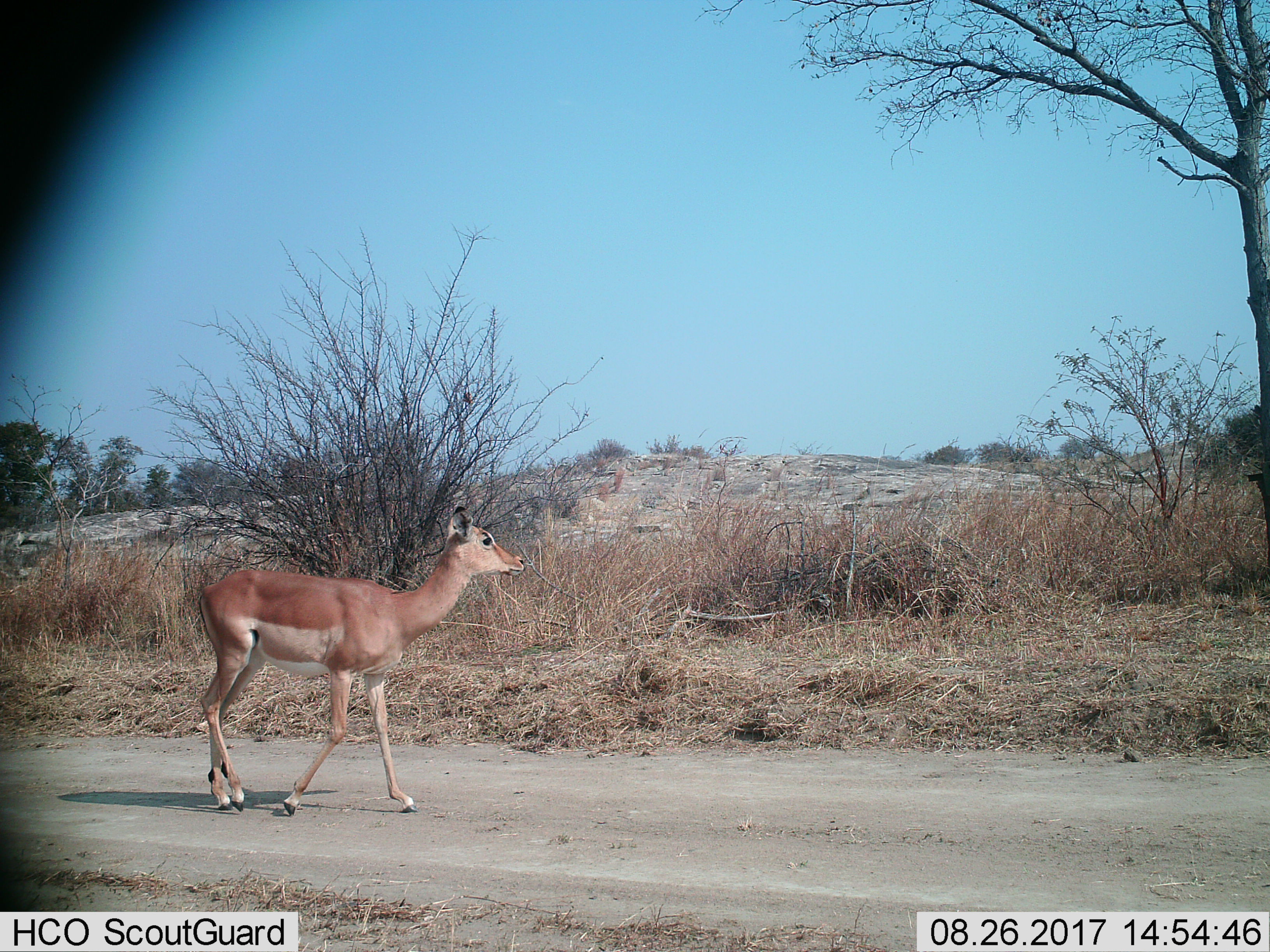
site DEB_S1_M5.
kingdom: Animalia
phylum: Chordata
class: Mammalia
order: Artiodactyla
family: Bovidae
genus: Aepyceros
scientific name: Aepyceros melampus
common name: impala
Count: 1.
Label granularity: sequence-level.